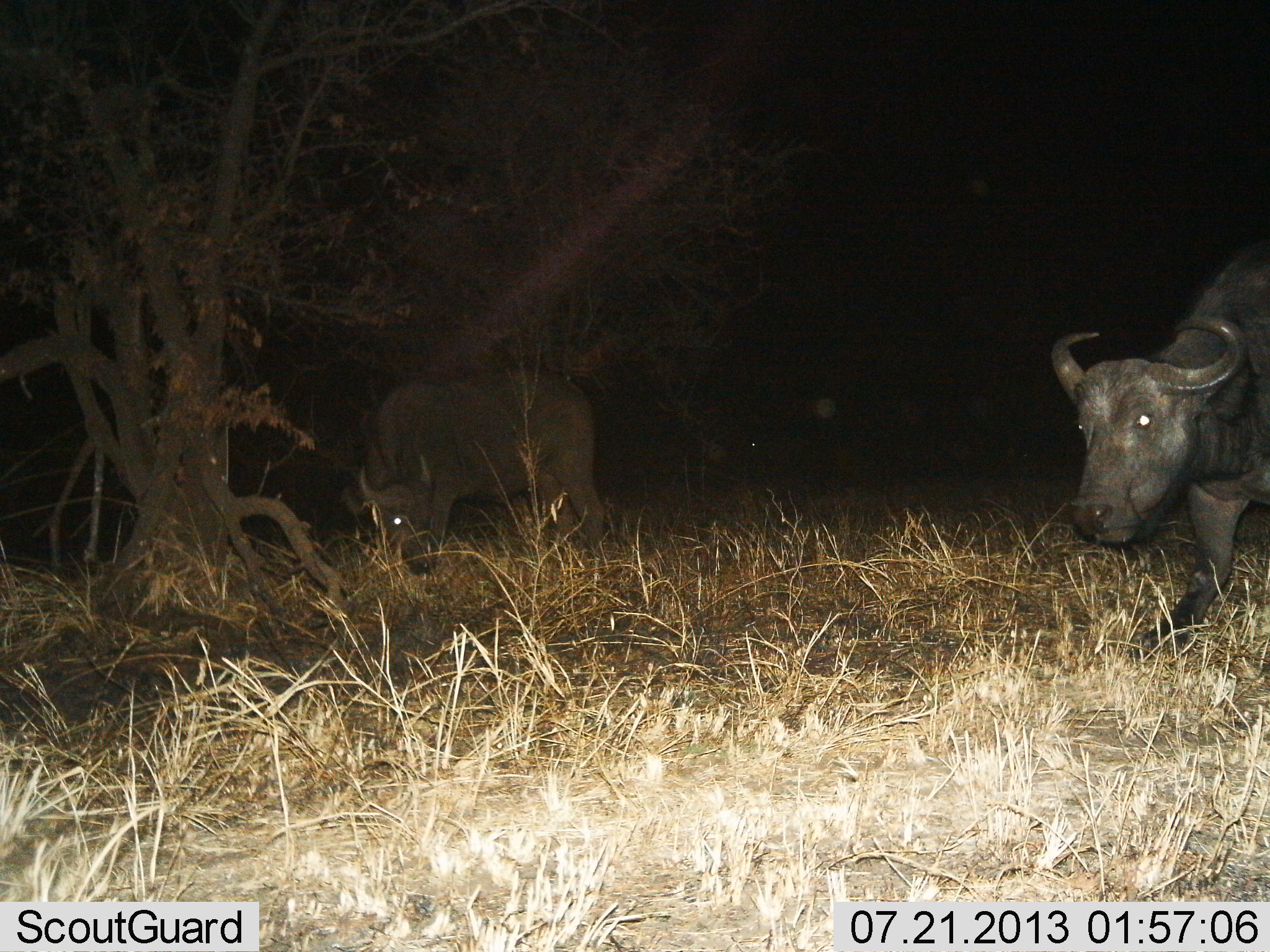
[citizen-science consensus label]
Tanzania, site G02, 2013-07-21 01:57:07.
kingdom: Animalia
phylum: Chordata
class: Mammalia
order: Artiodactyla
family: Bovidae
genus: Syncerus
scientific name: Syncerus caffer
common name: cape buffalo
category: buffalo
Buffalo (cape buffalo) (Syncerus caffer), count 2. Behavior (volunteer vote fractions): standing 42%, resting 0%, moving 62%, interacting 0%. Young present (vote fraction): 0%. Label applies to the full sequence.